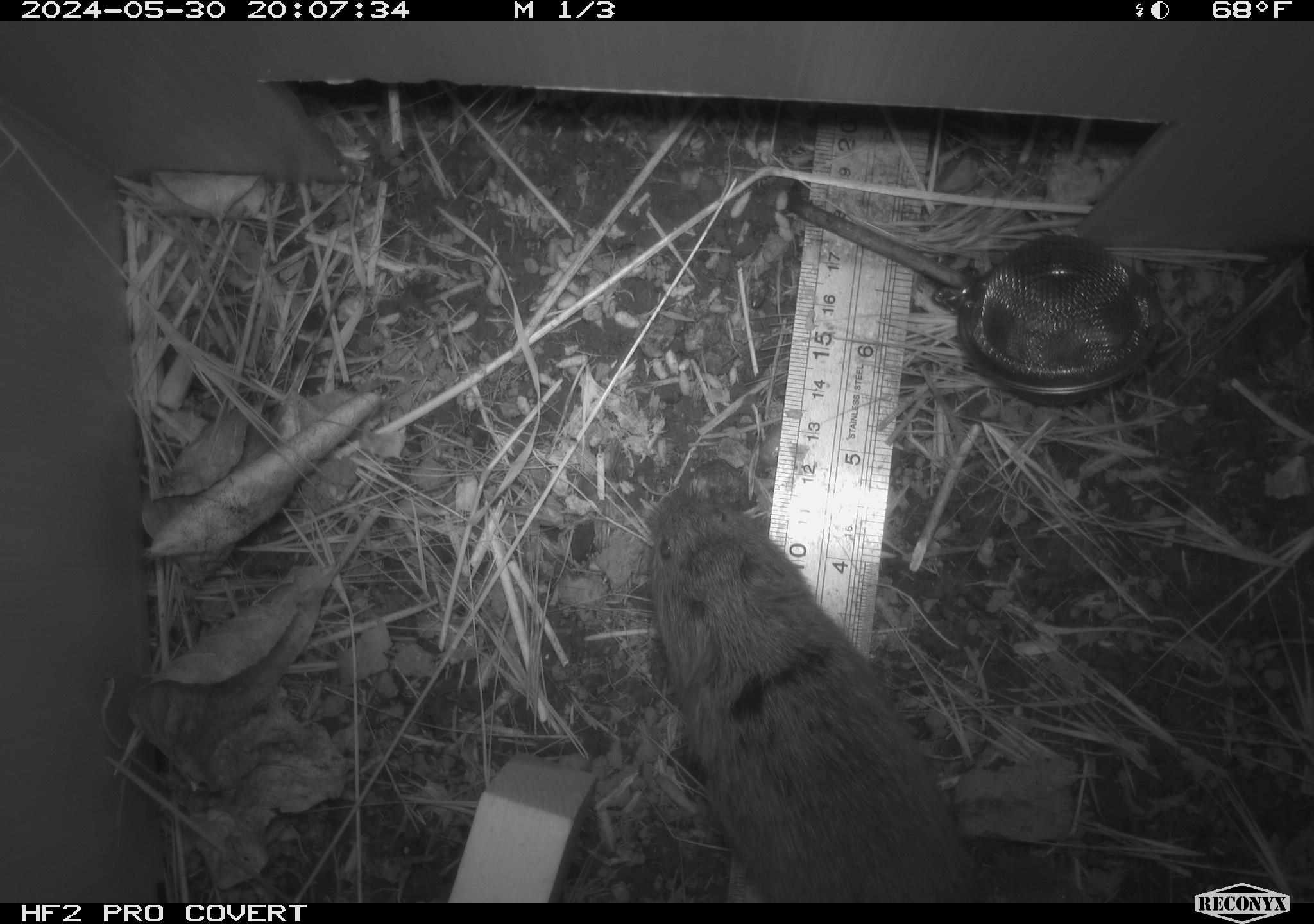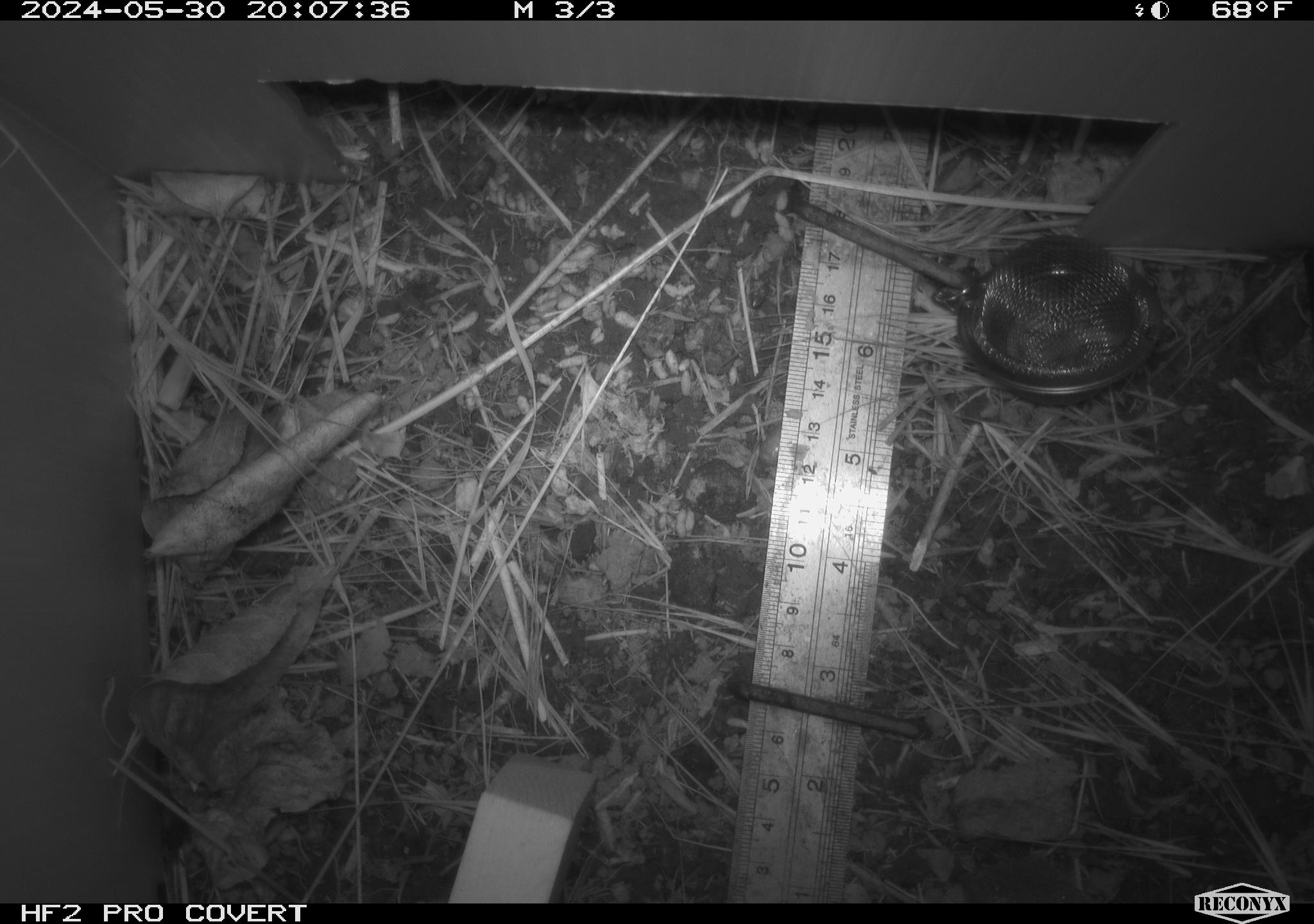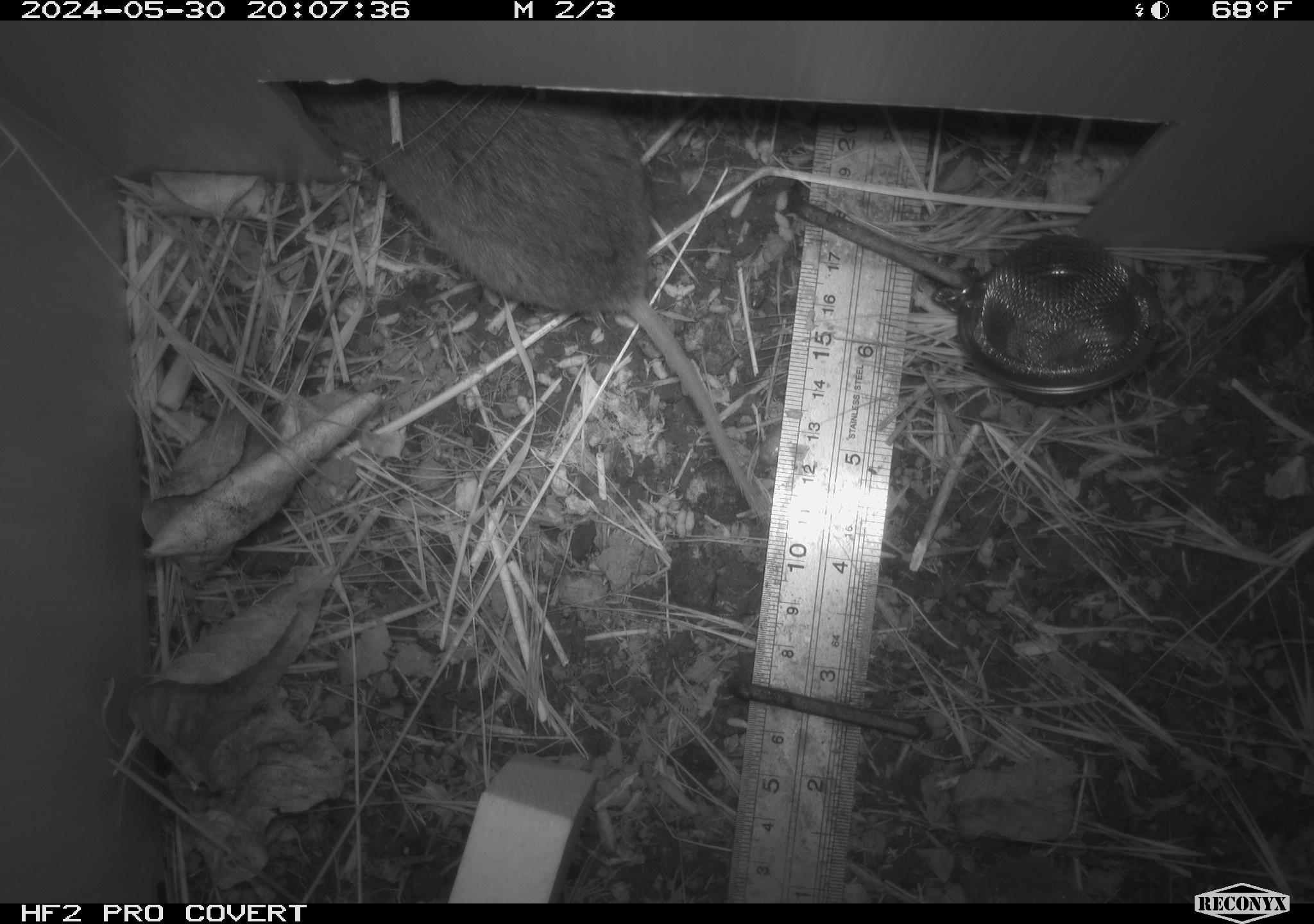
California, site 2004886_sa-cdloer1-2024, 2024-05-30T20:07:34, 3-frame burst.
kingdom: Animalia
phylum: Chordata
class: Mammalia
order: Rodentia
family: Cricetidae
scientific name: Arvicolinae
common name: voles, lemmings, and muskrats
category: arvicolinae subfamily